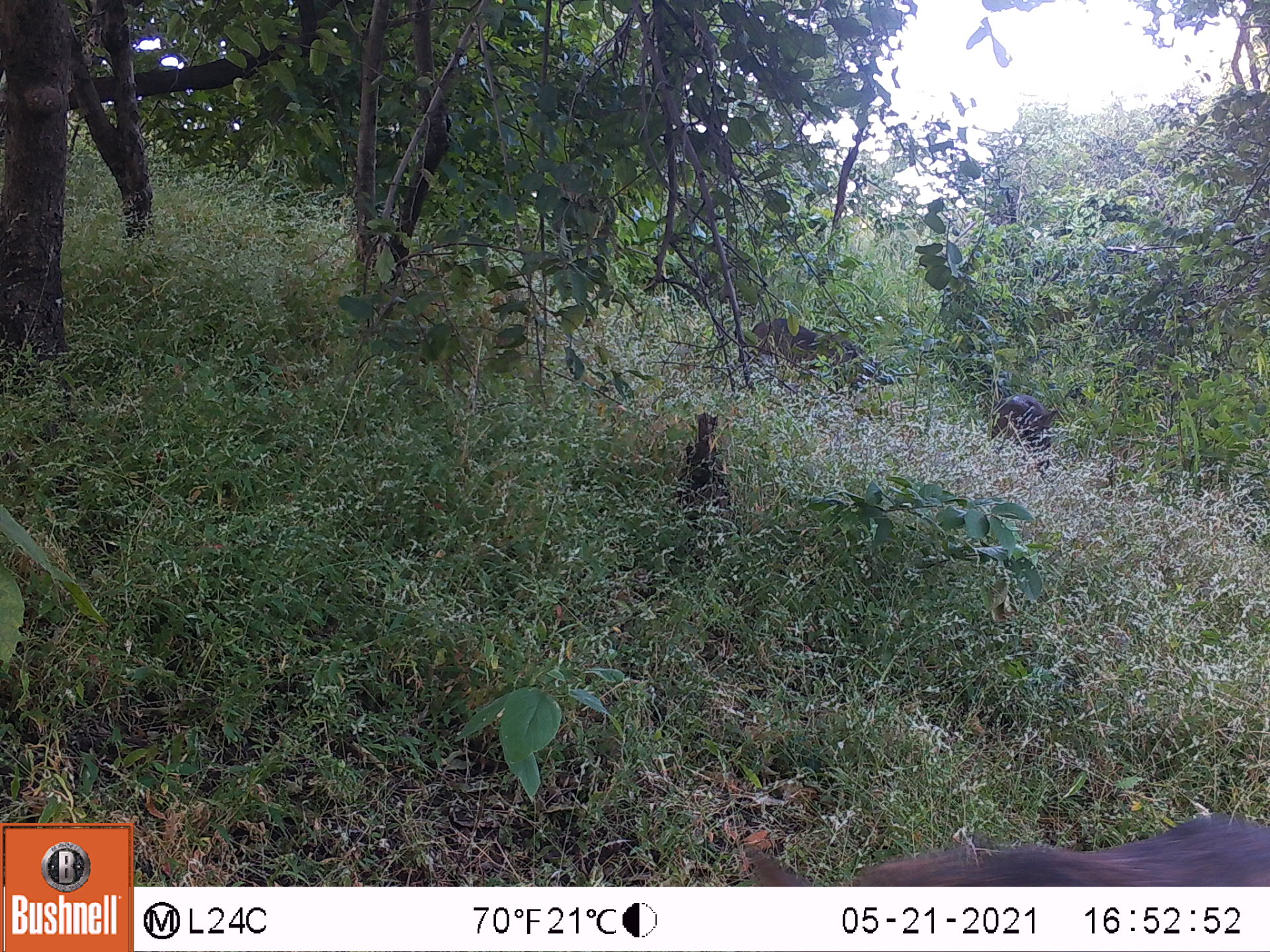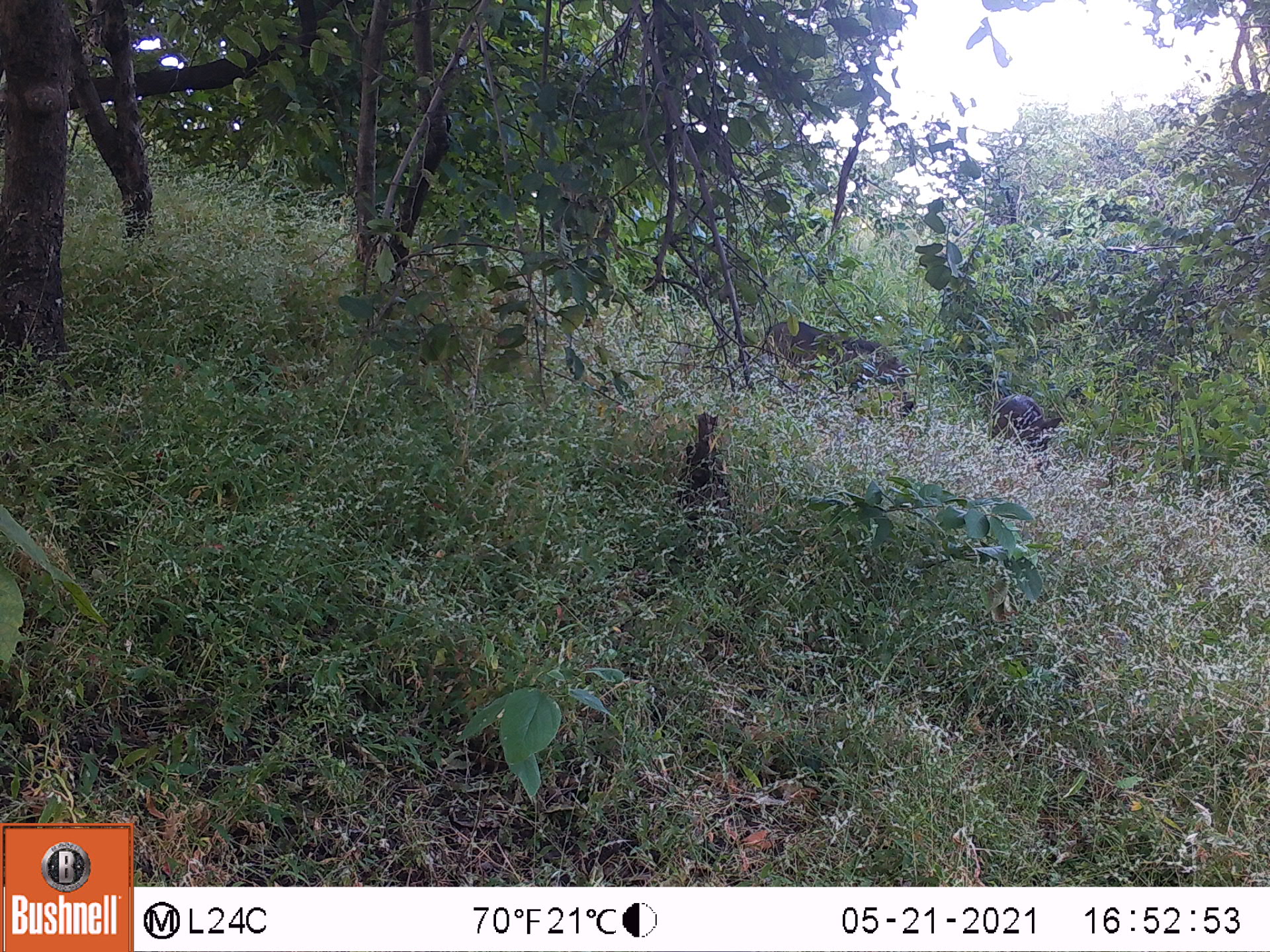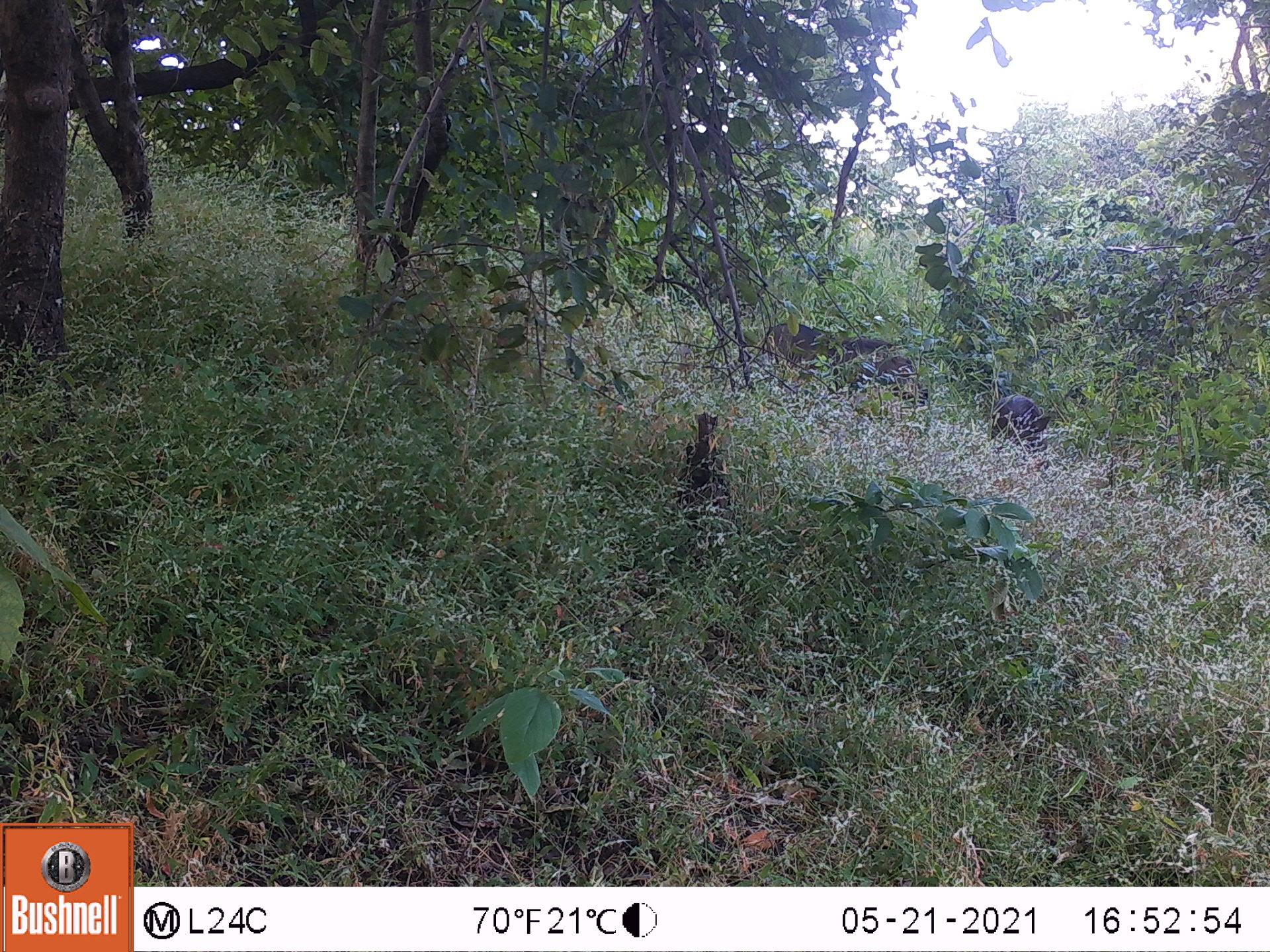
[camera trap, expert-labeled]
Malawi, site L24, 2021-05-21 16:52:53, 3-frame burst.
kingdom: Animalia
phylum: Chordata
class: Mammalia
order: Artiodactyla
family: Suidae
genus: Phacochoerus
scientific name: Phacochoerus africanus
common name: common warthog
Common warthog (Phacochoerus africanus), count 1.